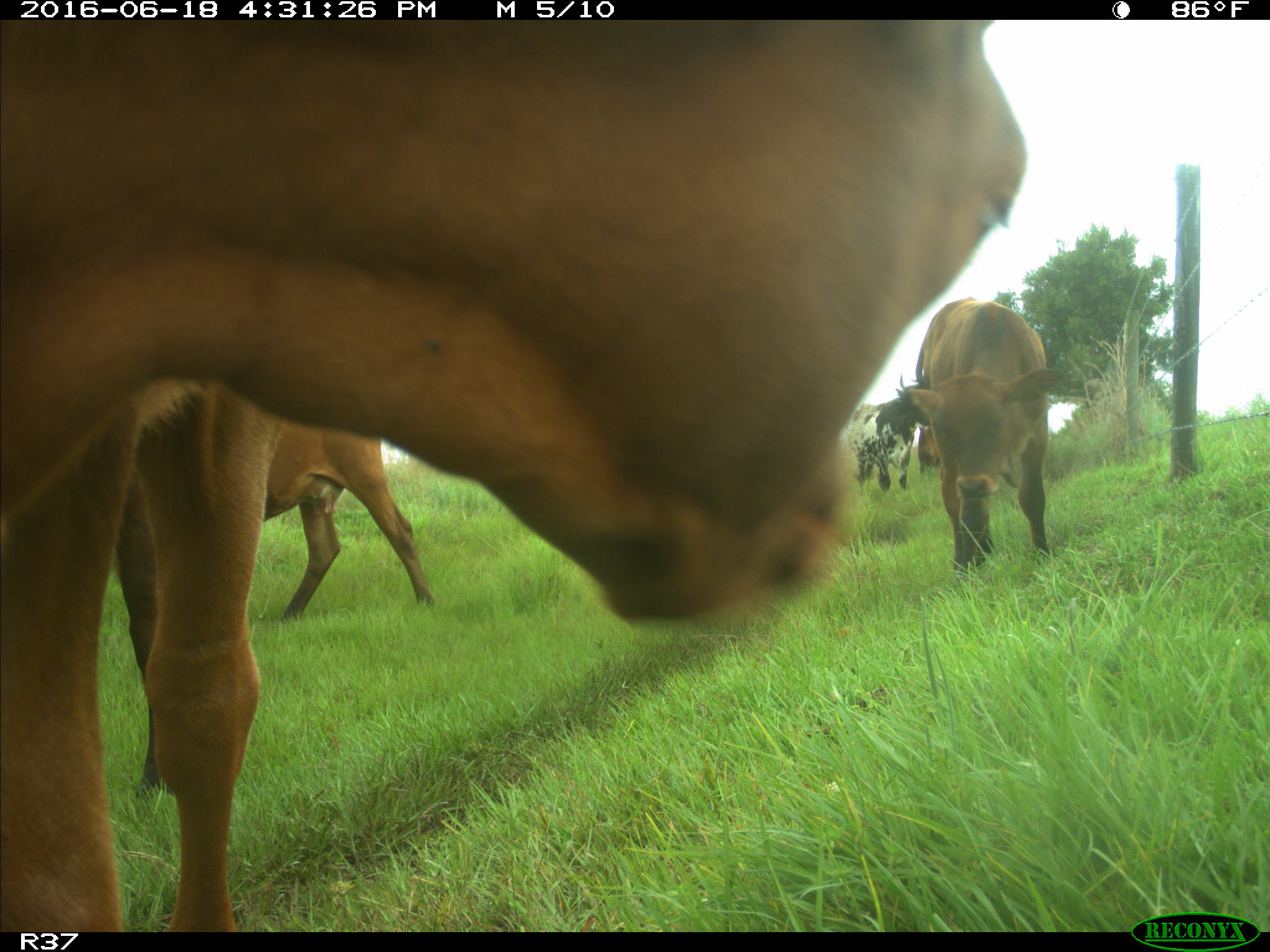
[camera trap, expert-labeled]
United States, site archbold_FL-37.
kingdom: Animalia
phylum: Chordata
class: Mammalia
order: Artiodactyla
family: Bovidae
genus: Bos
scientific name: Bos taurus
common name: domestic cow